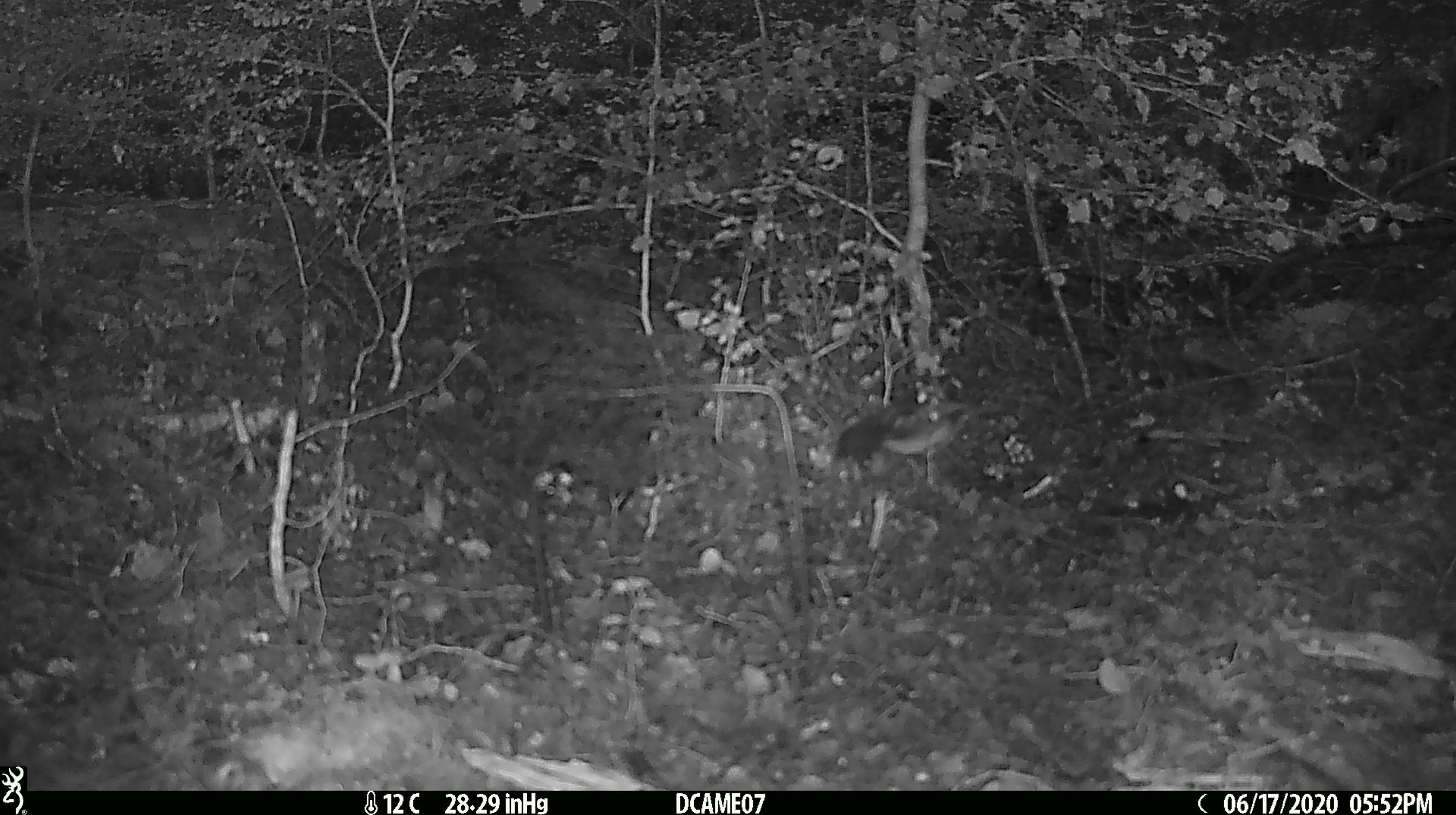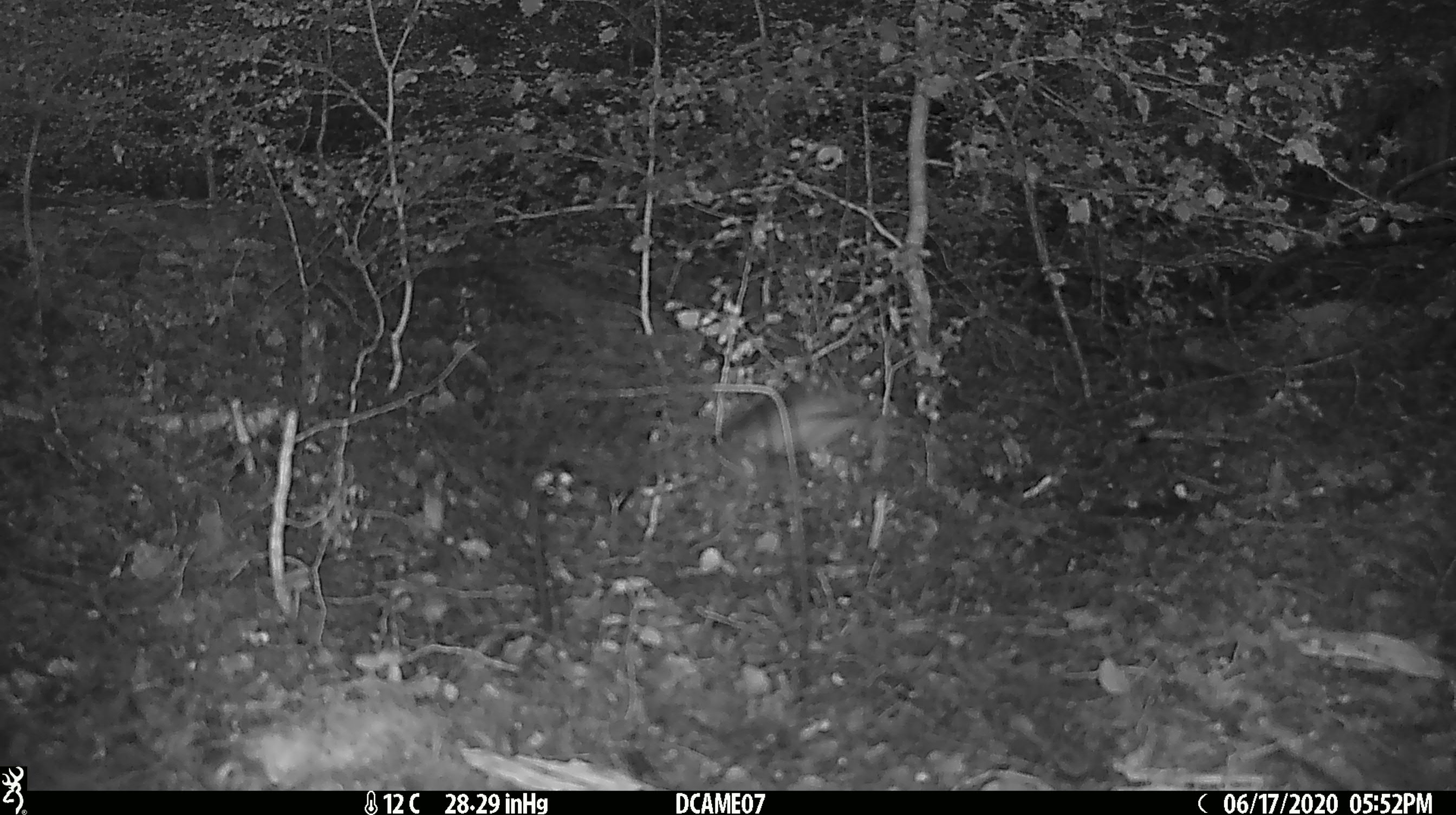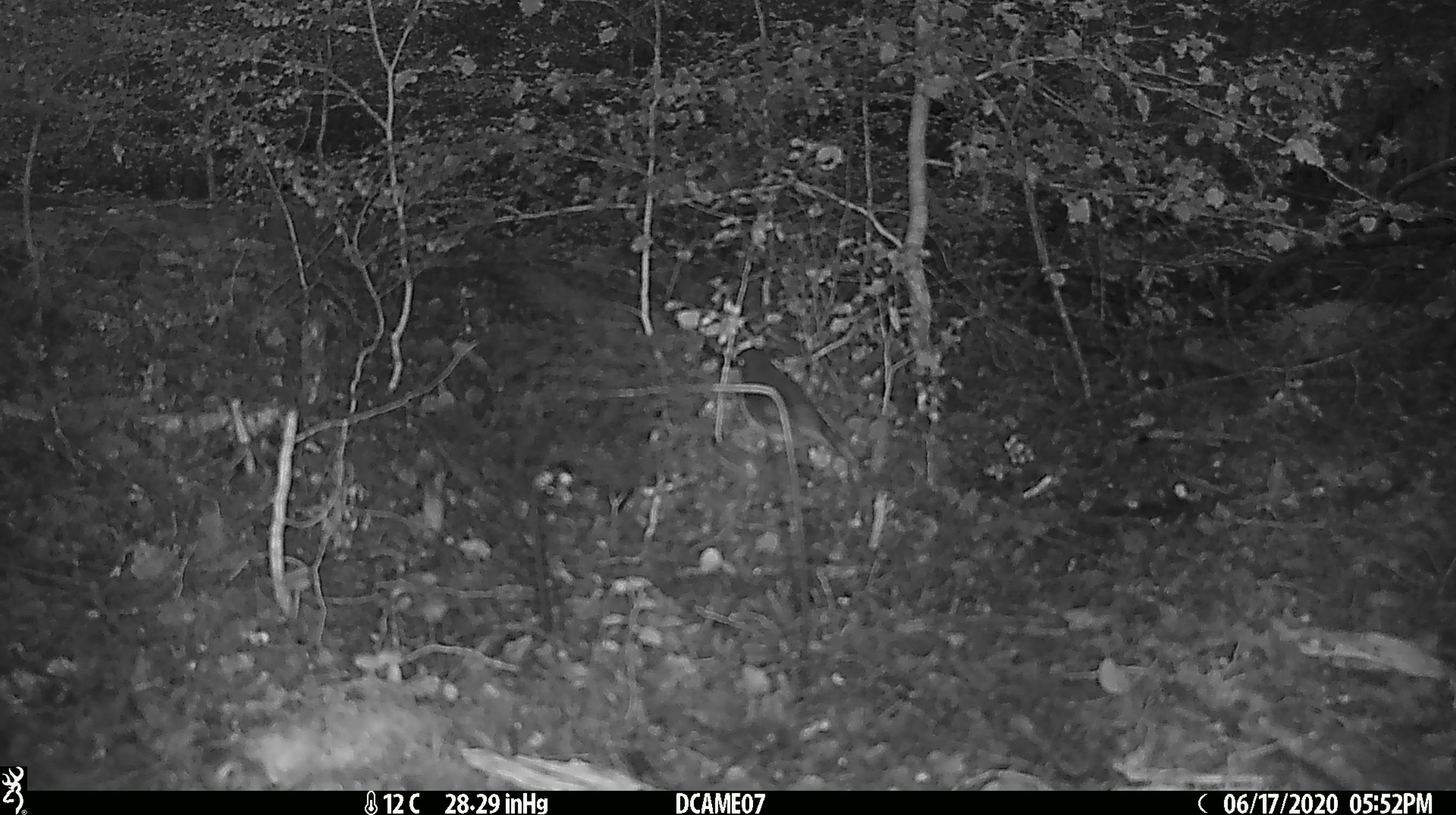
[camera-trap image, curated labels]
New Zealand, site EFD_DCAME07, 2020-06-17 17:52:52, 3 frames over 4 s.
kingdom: Animalia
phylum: Chordata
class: Aves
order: Passeriformes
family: Petroicidae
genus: Petroica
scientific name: Petroica australis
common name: new zealand robin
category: robin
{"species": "robin (new zealand robin) (Petroica australis)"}